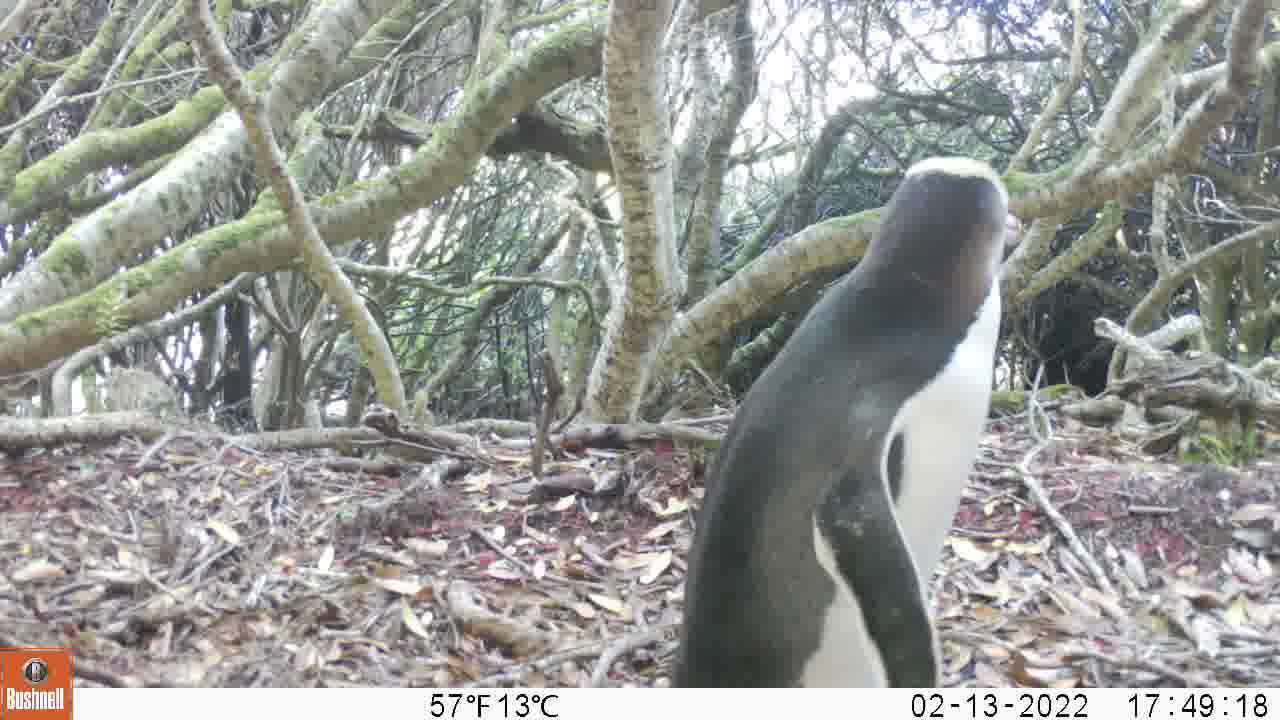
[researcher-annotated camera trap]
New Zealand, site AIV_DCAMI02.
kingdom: Animalia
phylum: Chordata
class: Aves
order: Sphenisciformes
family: Spheniscidae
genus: Megadyptes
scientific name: Megadyptes antipodes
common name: yellow-eyed penguin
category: yellow eyed penguin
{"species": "yellow eyed penguin (yellow-eyed penguin) (Megadyptes antipodes)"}